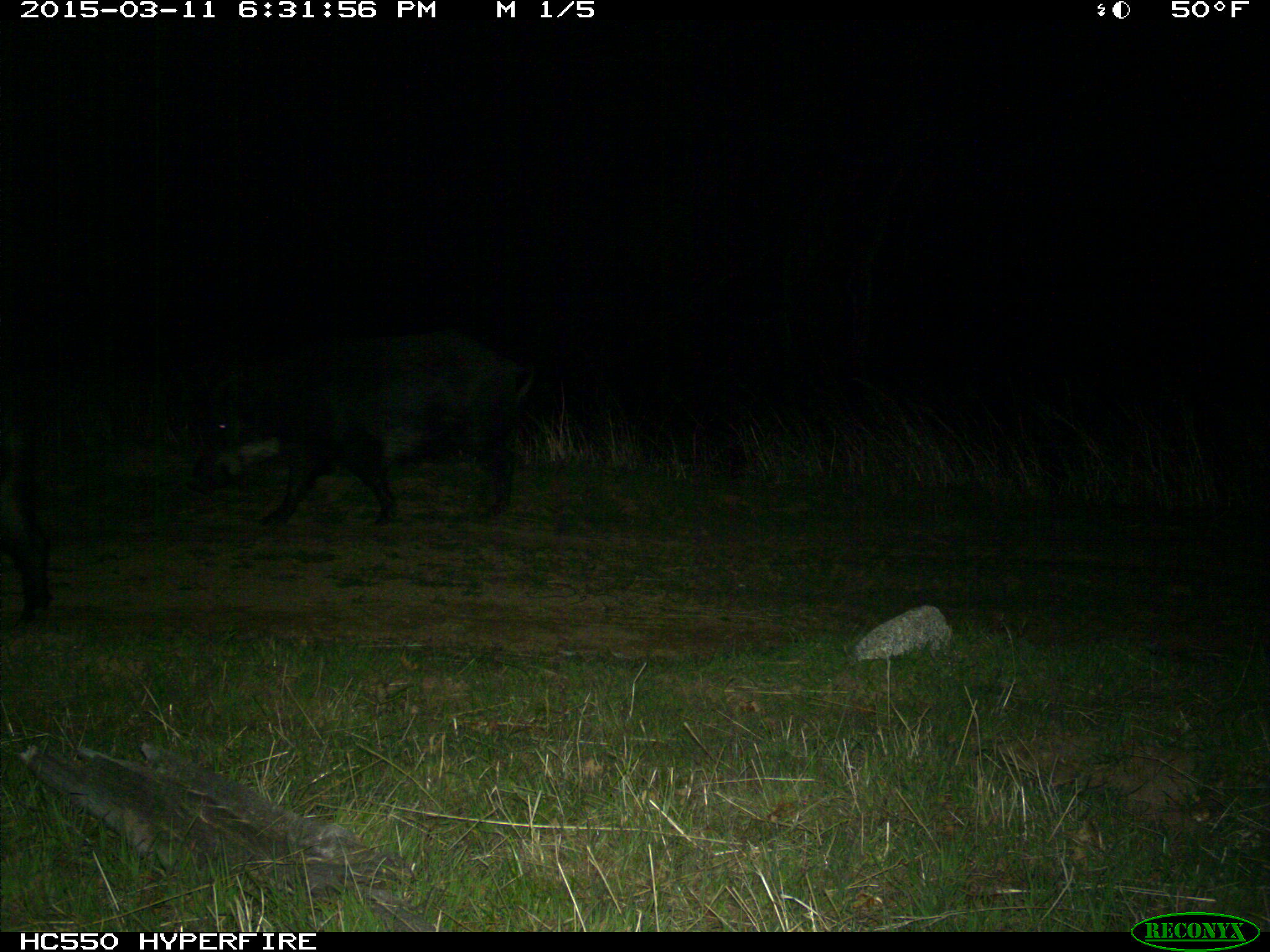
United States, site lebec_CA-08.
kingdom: Animalia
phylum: Chordata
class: Mammalia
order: Artiodactyla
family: Suidae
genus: Sus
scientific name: Sus scrofa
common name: wild boar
Sus scrofa (wild boar).